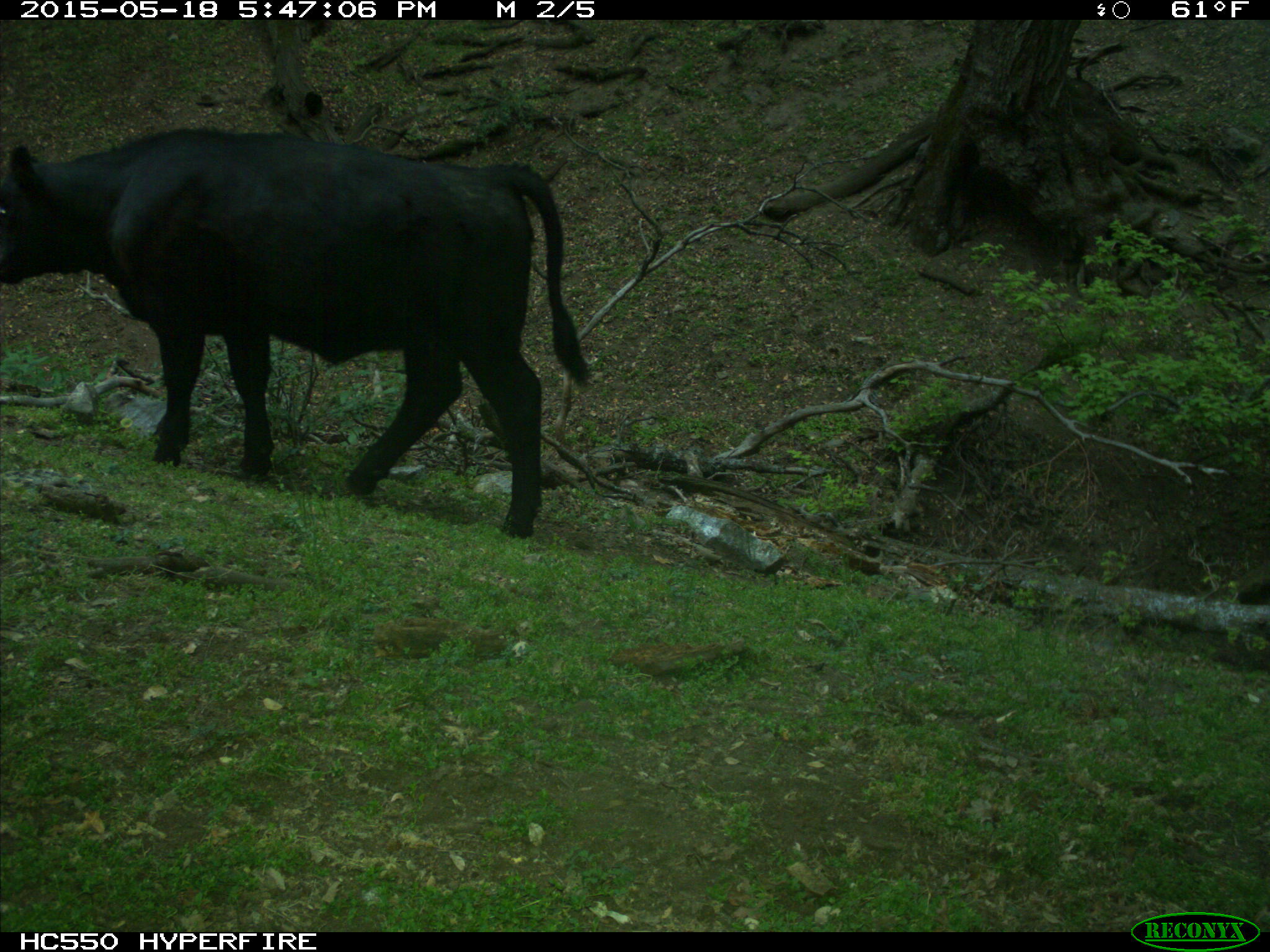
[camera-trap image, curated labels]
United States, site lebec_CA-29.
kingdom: Animalia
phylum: Chordata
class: Mammalia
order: Artiodactyla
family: Bovidae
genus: Bos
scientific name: Bos taurus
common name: domestic cow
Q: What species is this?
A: Bos taurus (domestic cow).